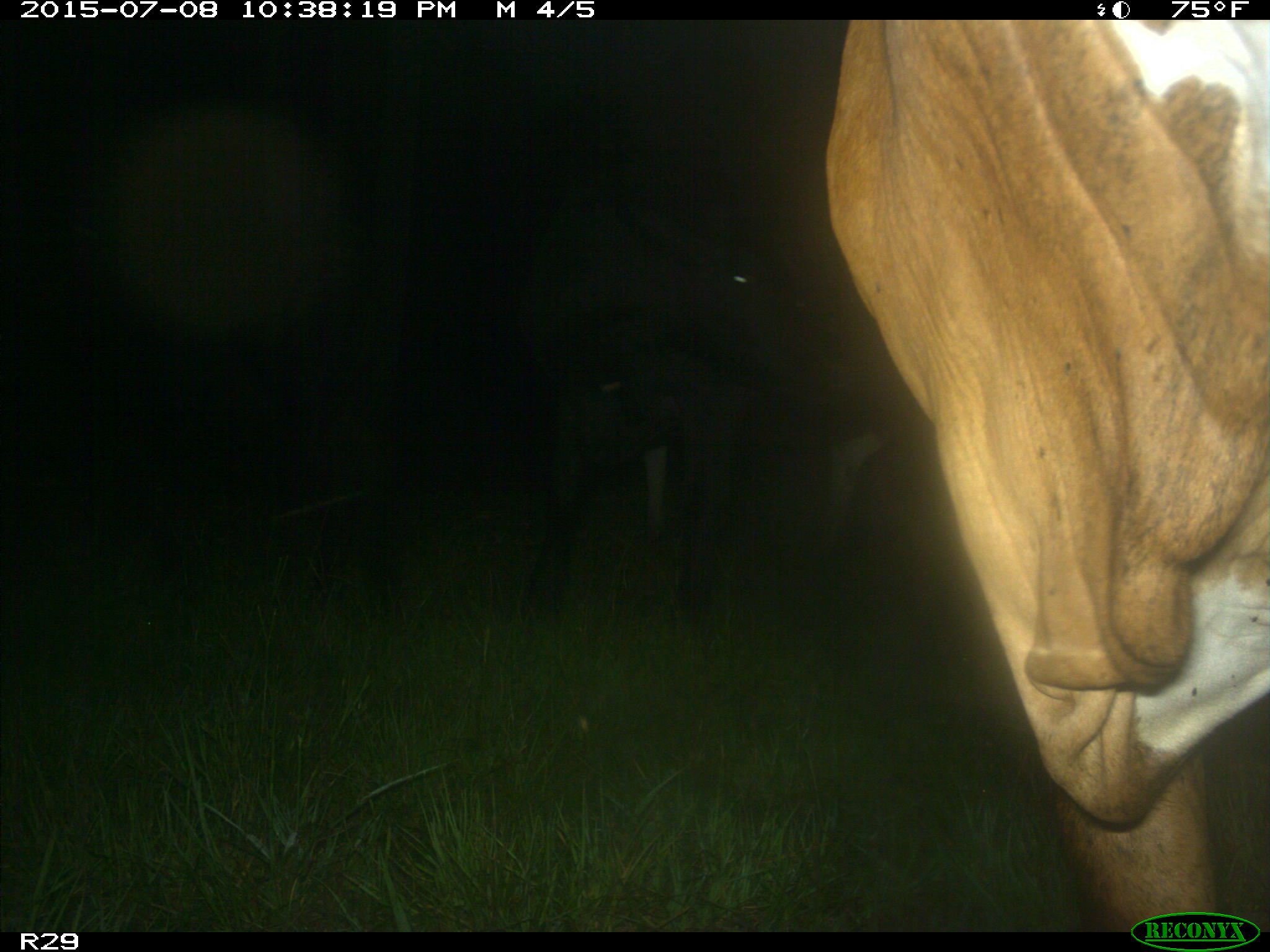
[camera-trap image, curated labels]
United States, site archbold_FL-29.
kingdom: Animalia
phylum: Chordata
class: Mammalia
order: Artiodactyla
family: Bovidae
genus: Bos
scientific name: Bos taurus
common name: domestic cow